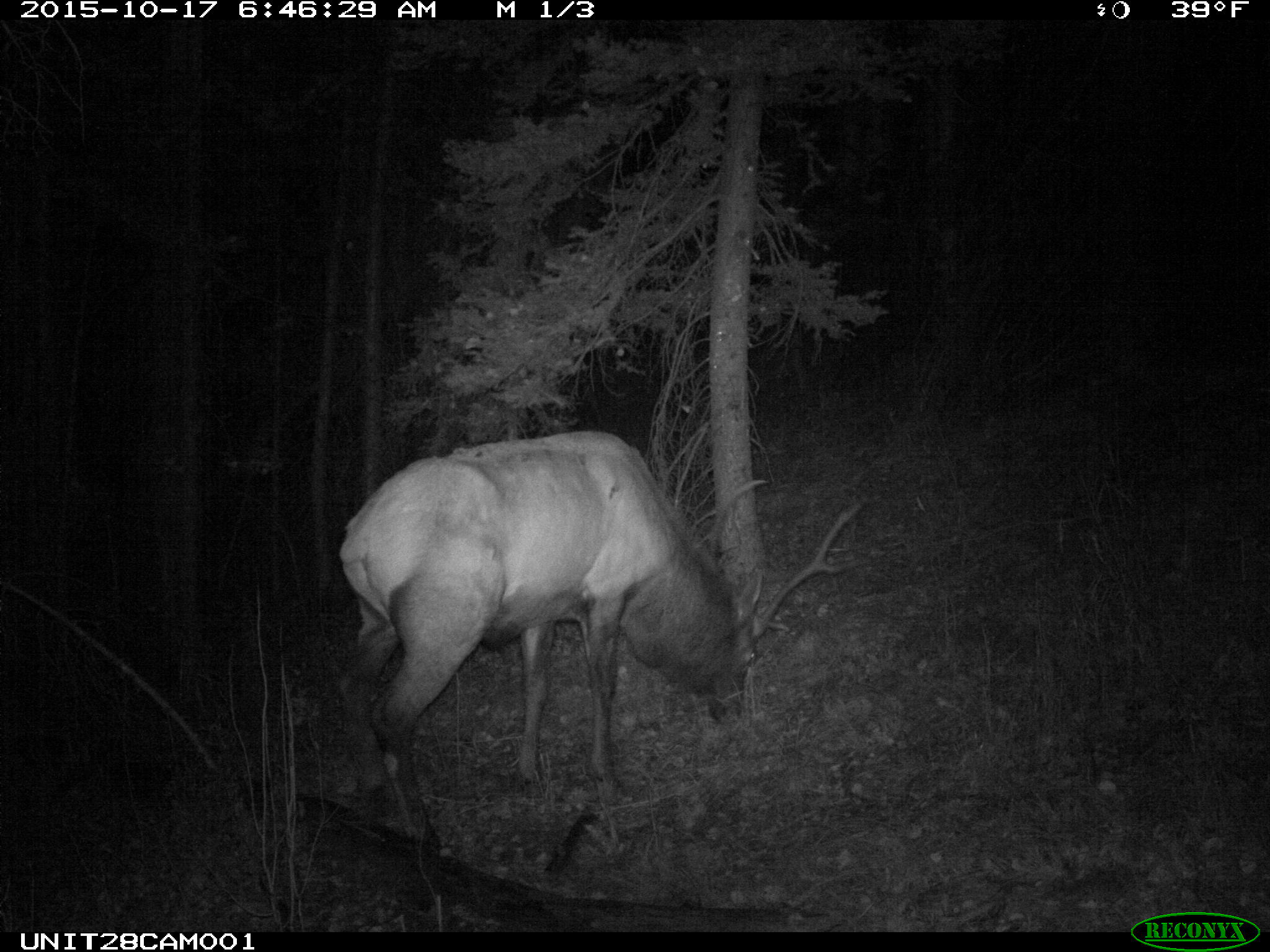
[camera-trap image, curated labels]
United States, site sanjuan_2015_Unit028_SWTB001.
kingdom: Animalia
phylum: Chordata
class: Mammalia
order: Artiodactyla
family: Cervidae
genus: Cervus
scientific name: Cervus elaphus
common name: red deer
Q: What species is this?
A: Cervus elaphus (red deer).